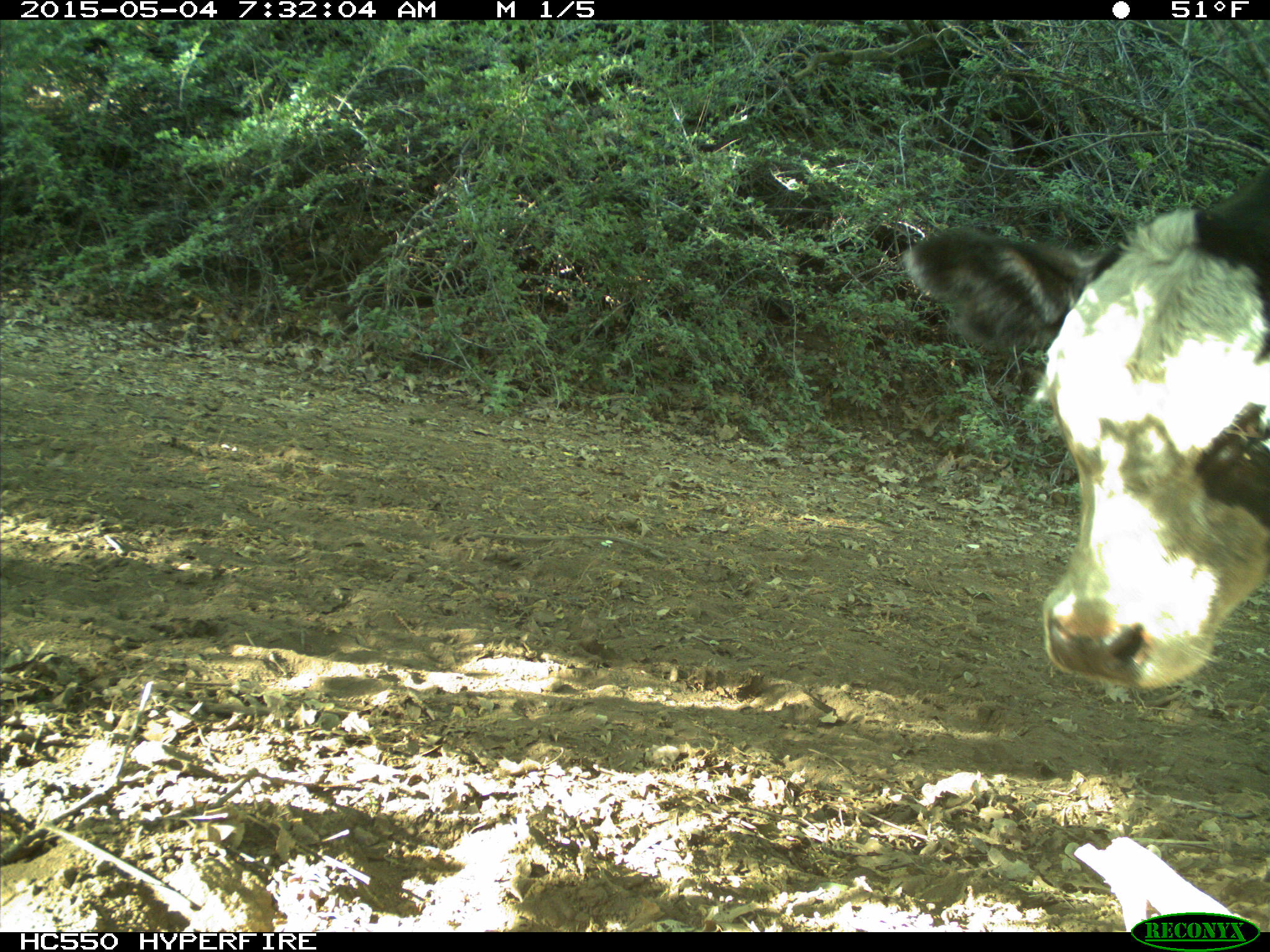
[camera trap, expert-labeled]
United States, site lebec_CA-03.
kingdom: Animalia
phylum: Chordata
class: Mammalia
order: Artiodactyla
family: Bovidae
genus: Bos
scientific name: Bos taurus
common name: domestic cow